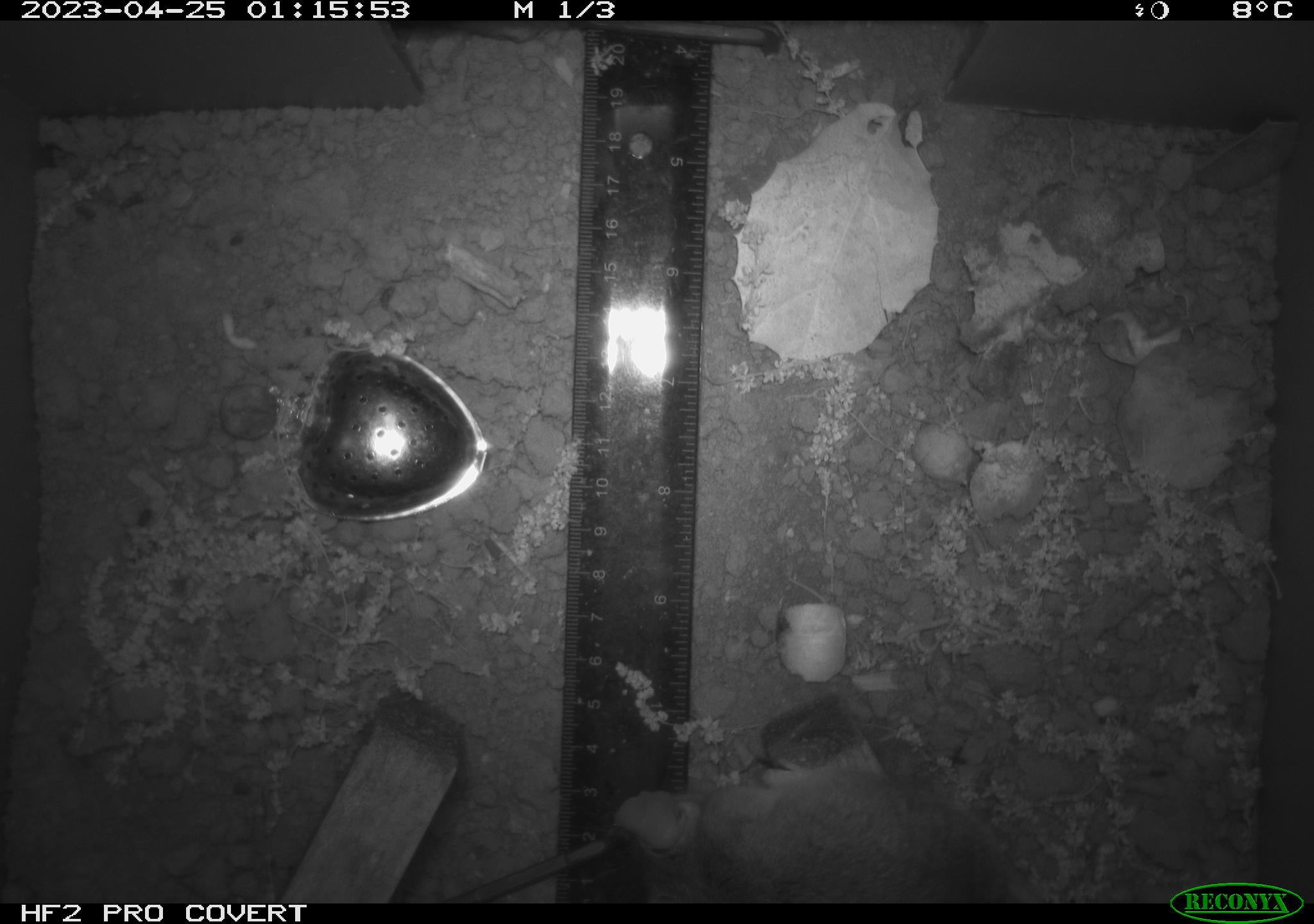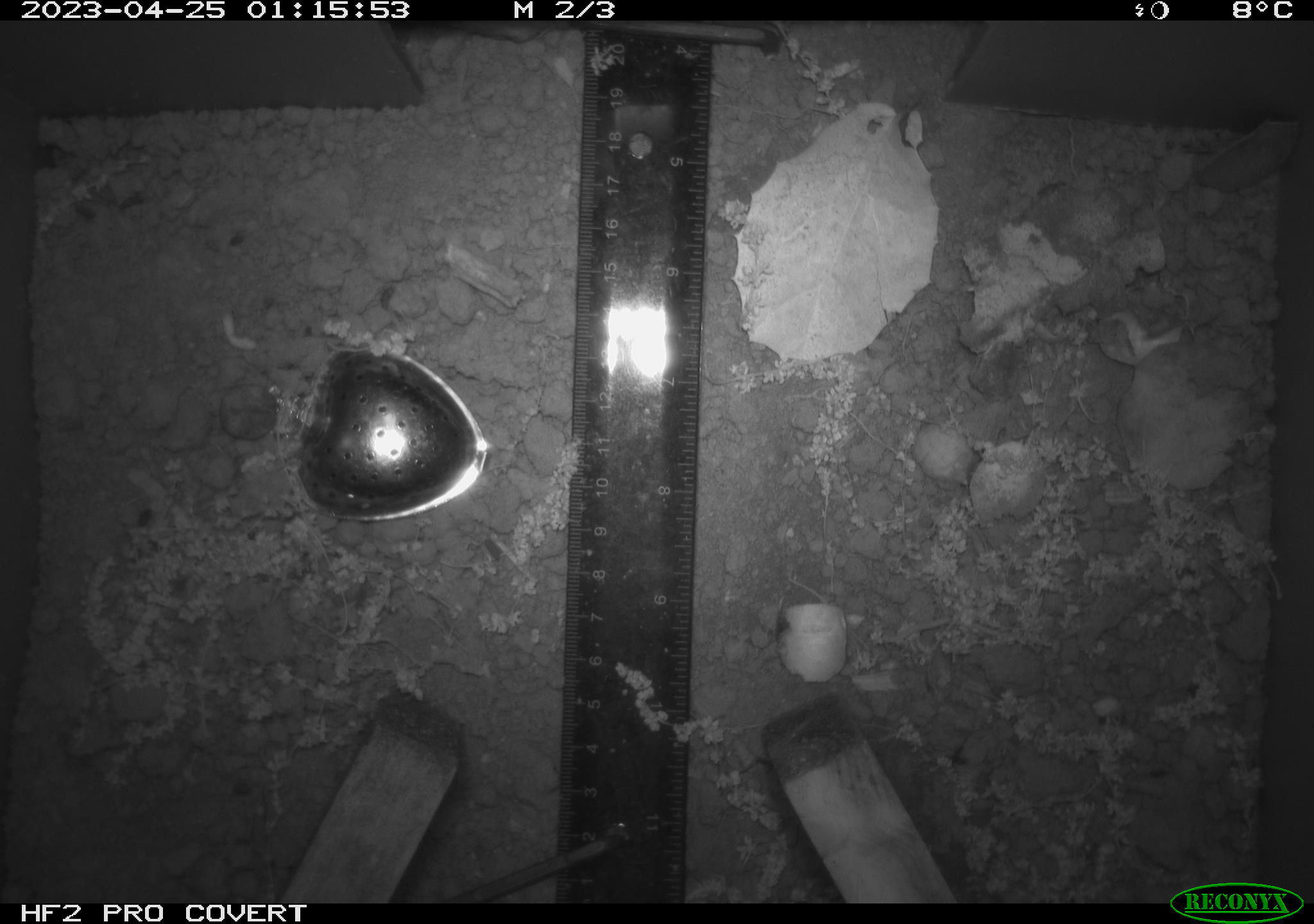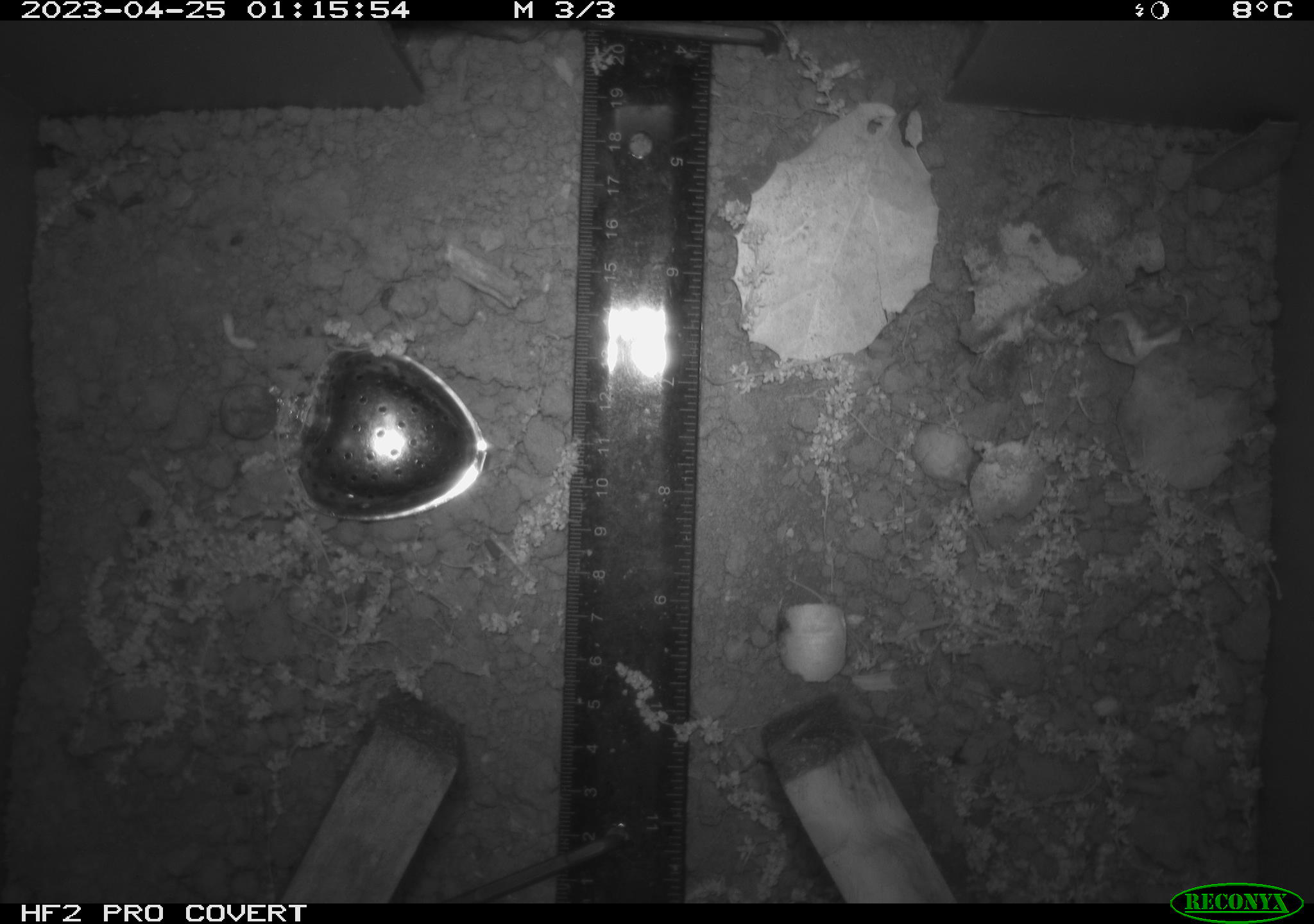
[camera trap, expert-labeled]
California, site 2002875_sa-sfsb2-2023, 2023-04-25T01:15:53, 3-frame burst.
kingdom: Animalia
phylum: Chordata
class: Mammalia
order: Rodentia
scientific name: Rodentia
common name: mouse species